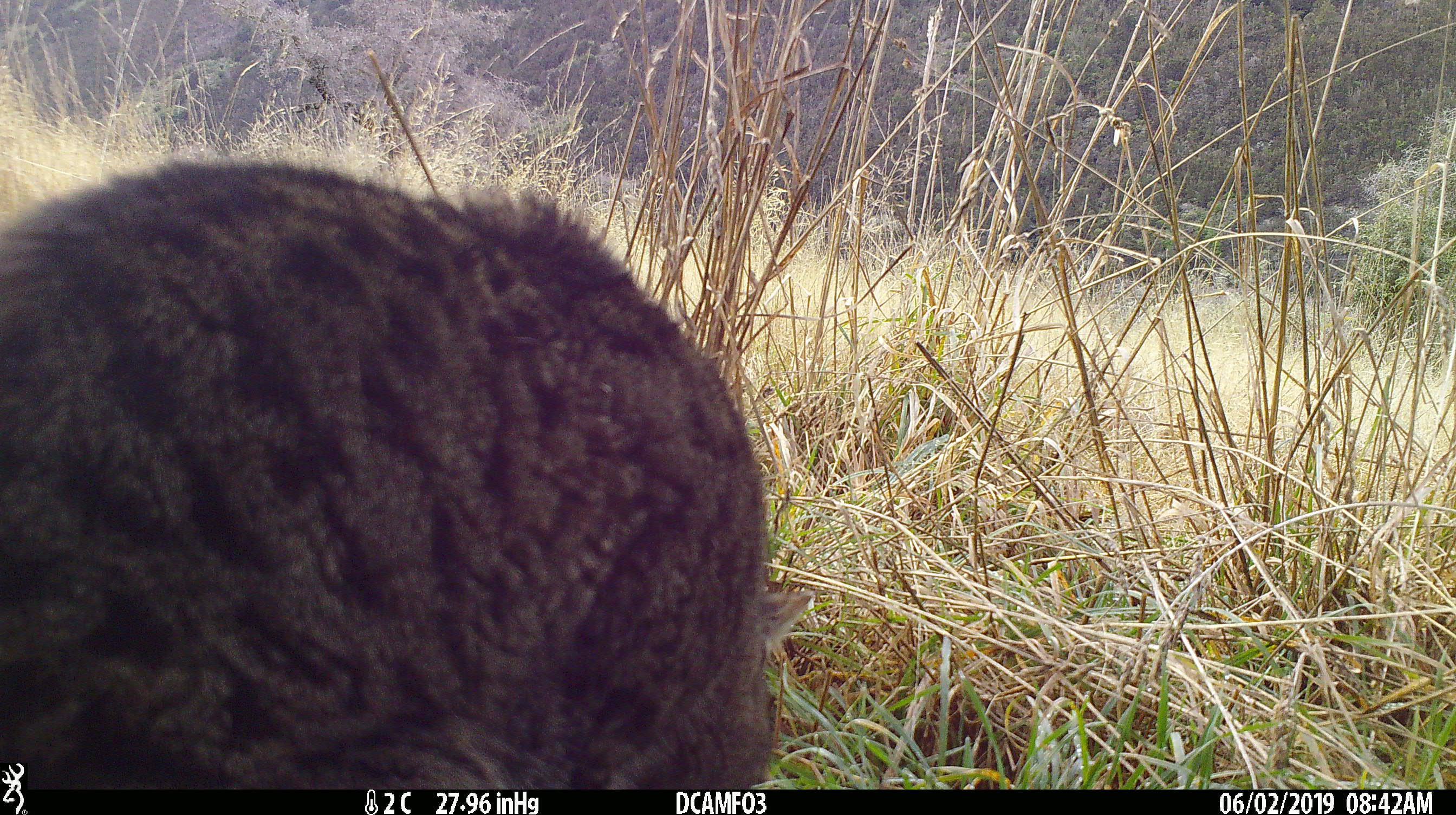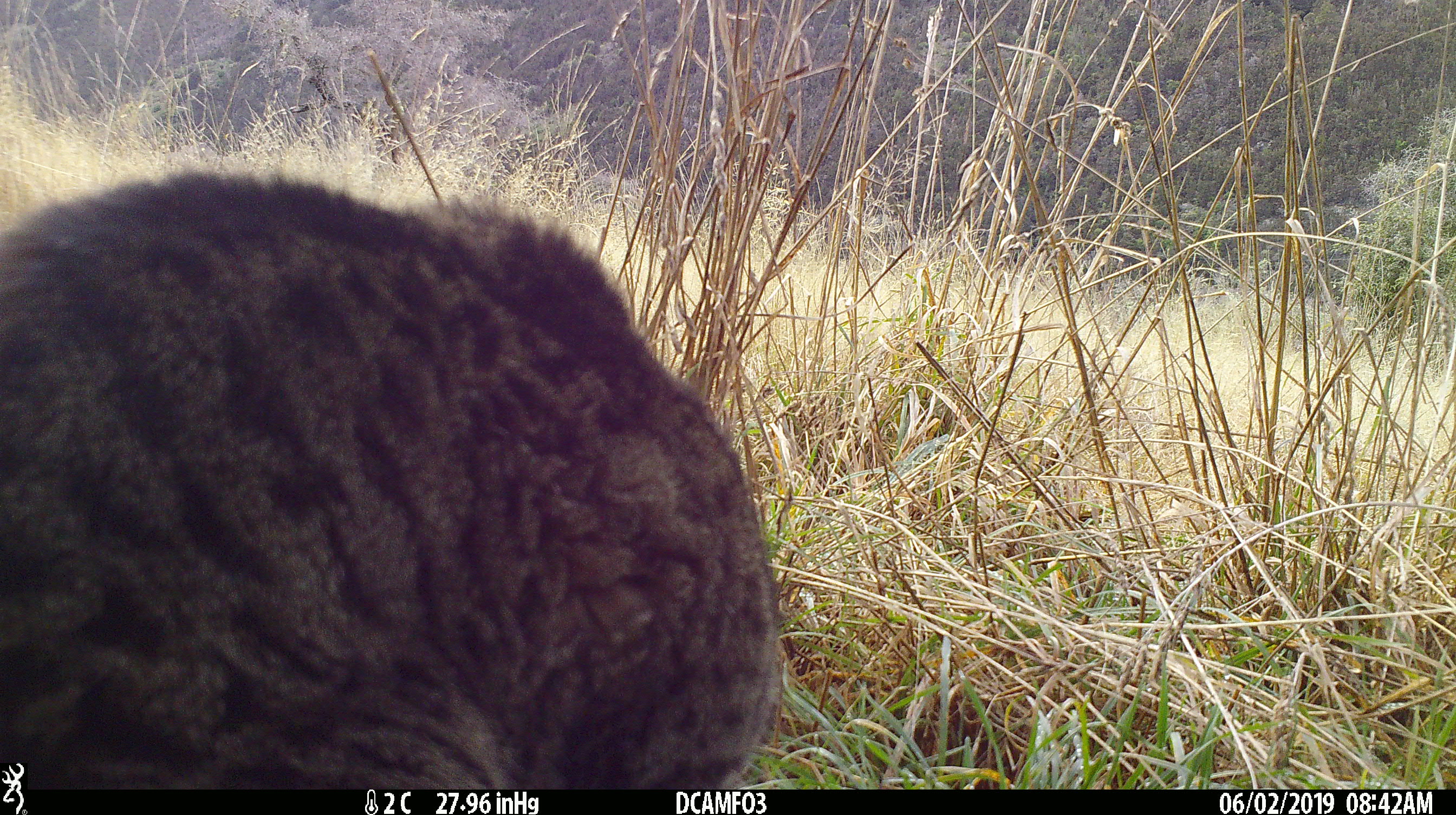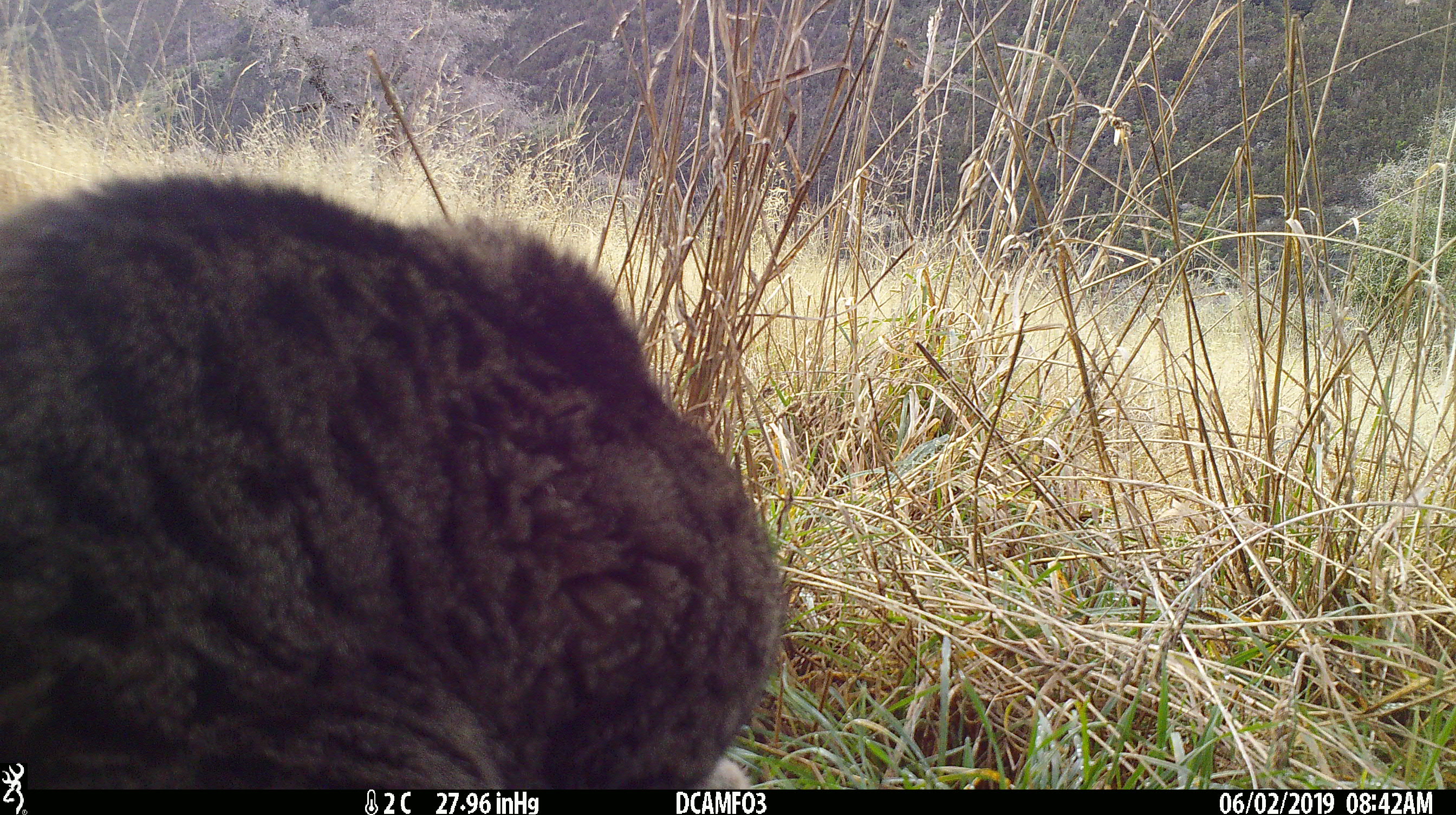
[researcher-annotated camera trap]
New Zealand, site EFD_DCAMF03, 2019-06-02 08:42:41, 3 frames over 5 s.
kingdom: Animalia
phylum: Chordata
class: Mammalia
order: Carnivora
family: Felidae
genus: Felis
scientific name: Felis catus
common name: domestic cat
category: cat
Cat (domestic cat) (Felis catus).